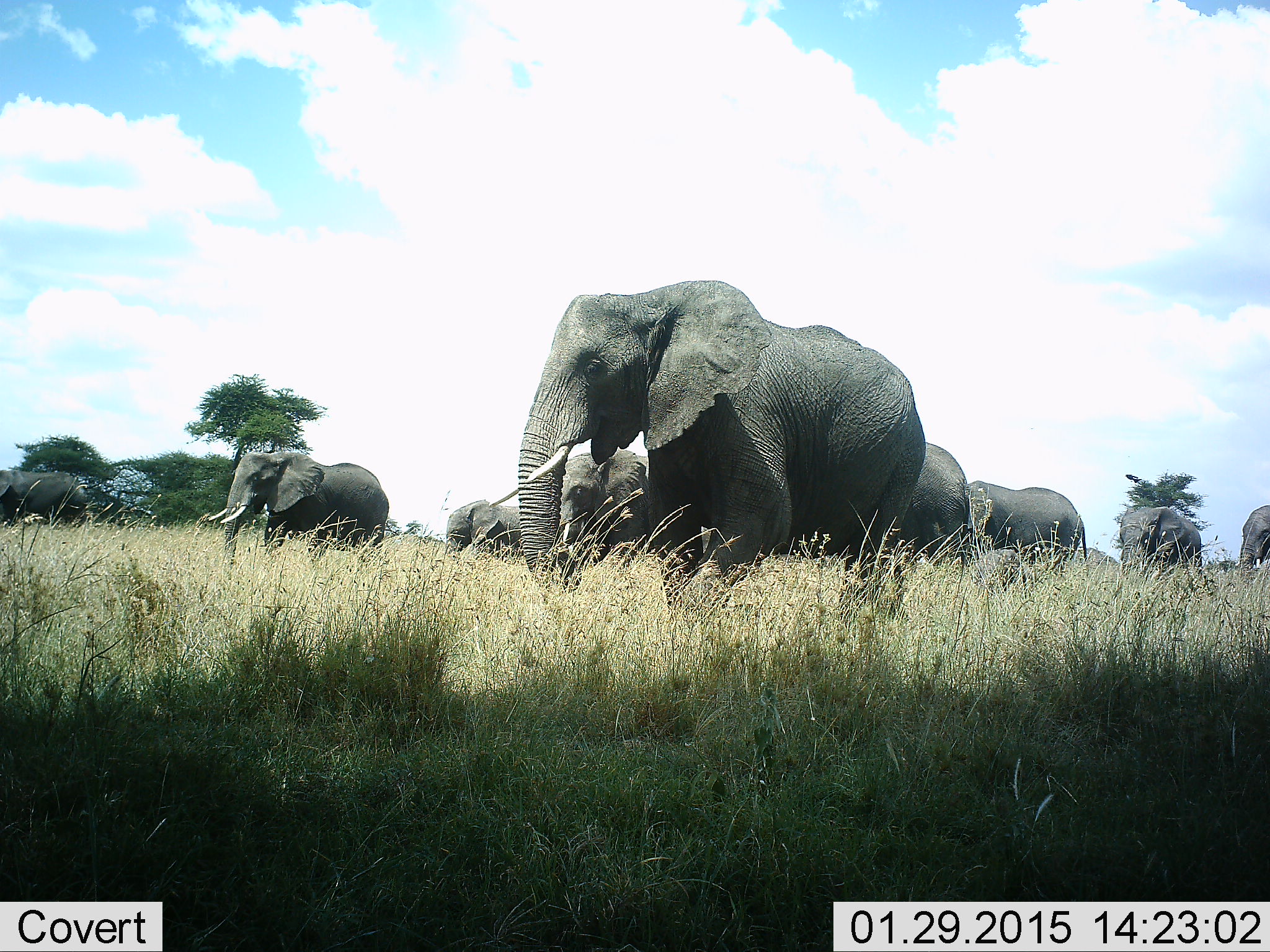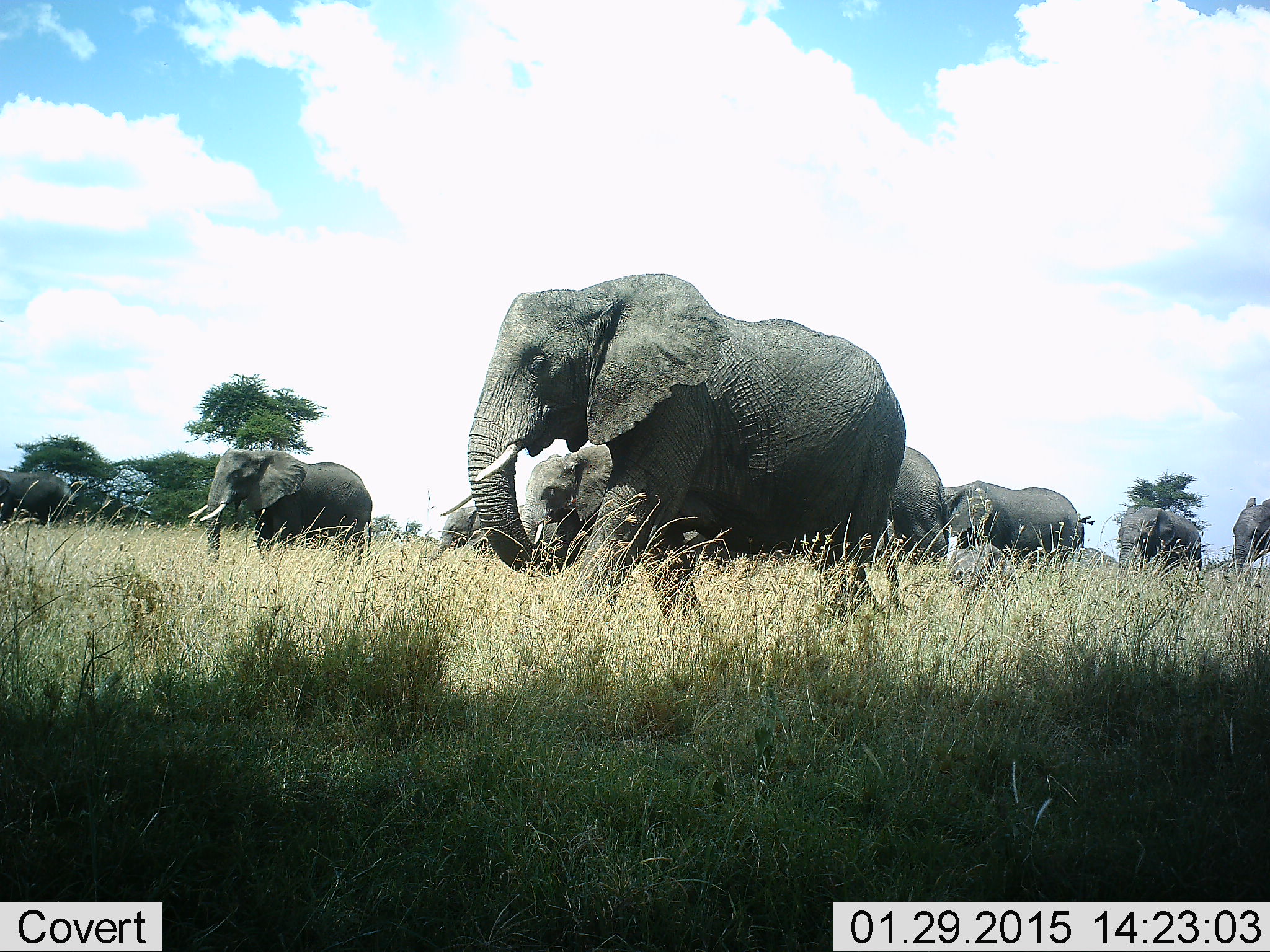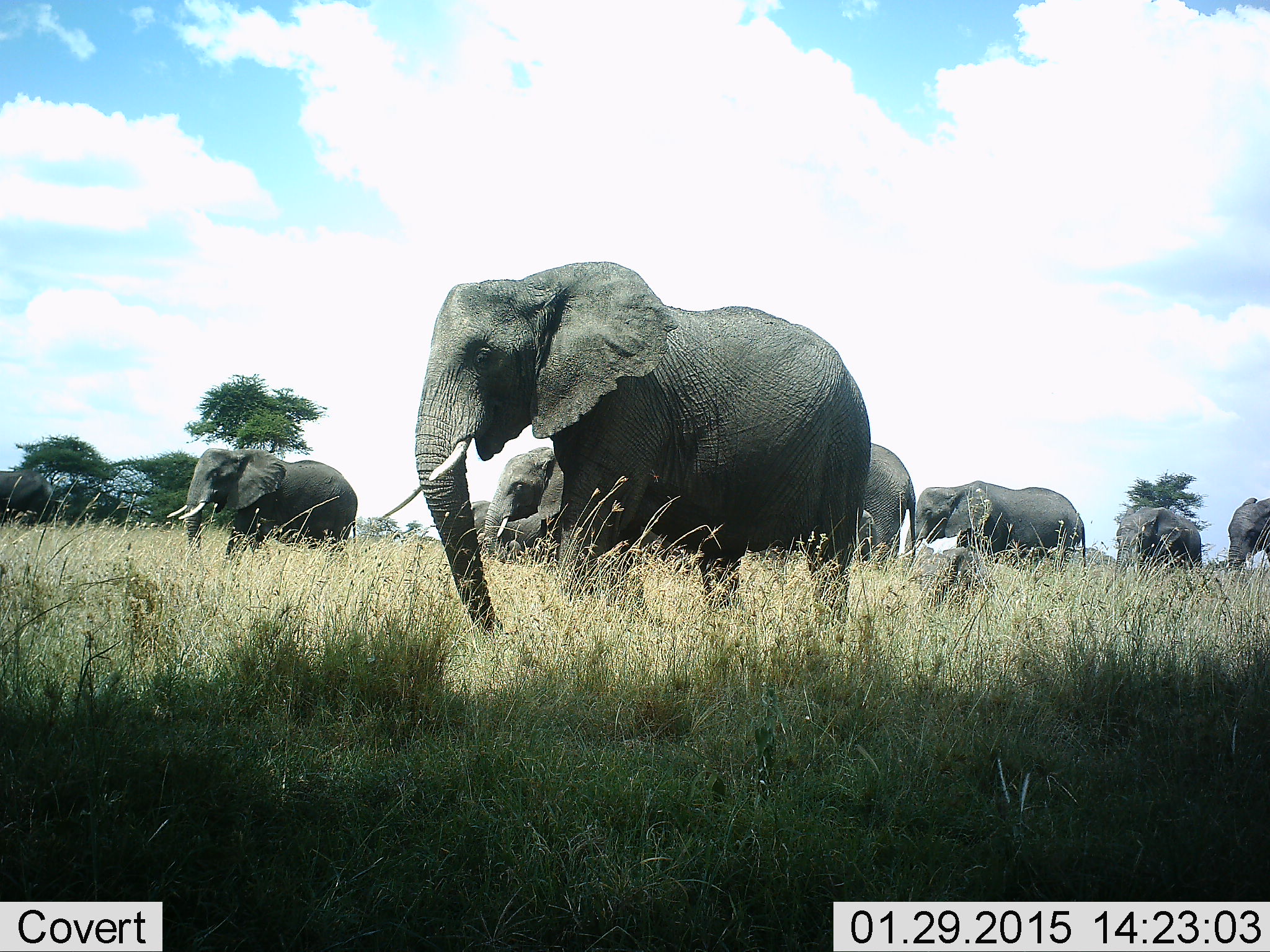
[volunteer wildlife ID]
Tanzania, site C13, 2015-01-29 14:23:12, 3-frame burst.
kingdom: Animalia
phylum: Chordata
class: Mammalia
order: Proboscidea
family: Elephantidae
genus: Loxodonta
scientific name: Loxodonta africana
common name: african bush elephant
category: elephant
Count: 11-50.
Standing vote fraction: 50%.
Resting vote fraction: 0%.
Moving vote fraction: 100%.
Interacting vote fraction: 10%.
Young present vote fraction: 50%.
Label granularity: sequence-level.